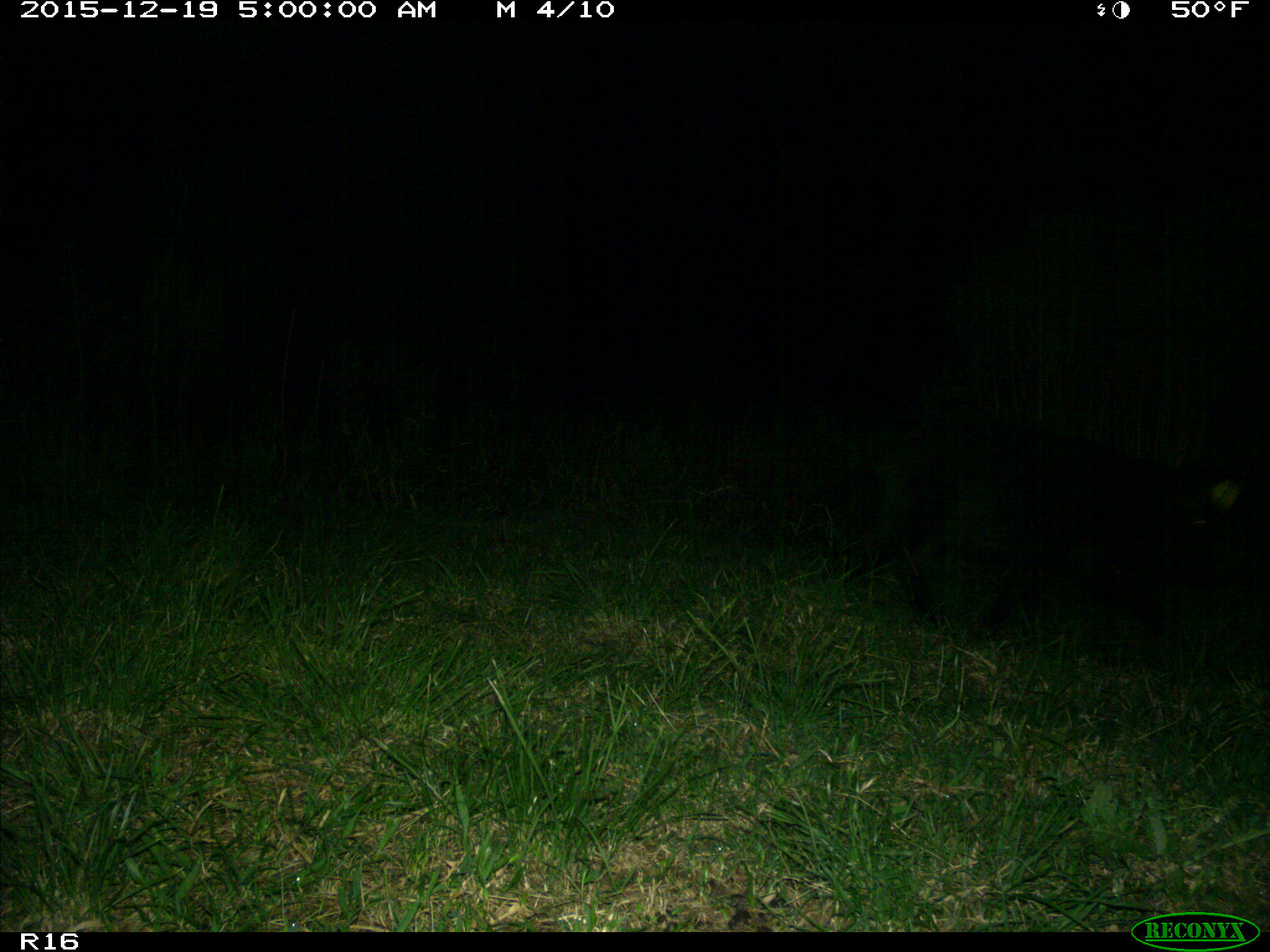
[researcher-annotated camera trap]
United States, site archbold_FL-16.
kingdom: Animalia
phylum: Chordata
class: Mammalia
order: Artiodactyla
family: Suidae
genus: Sus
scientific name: Sus scrofa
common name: wild boar